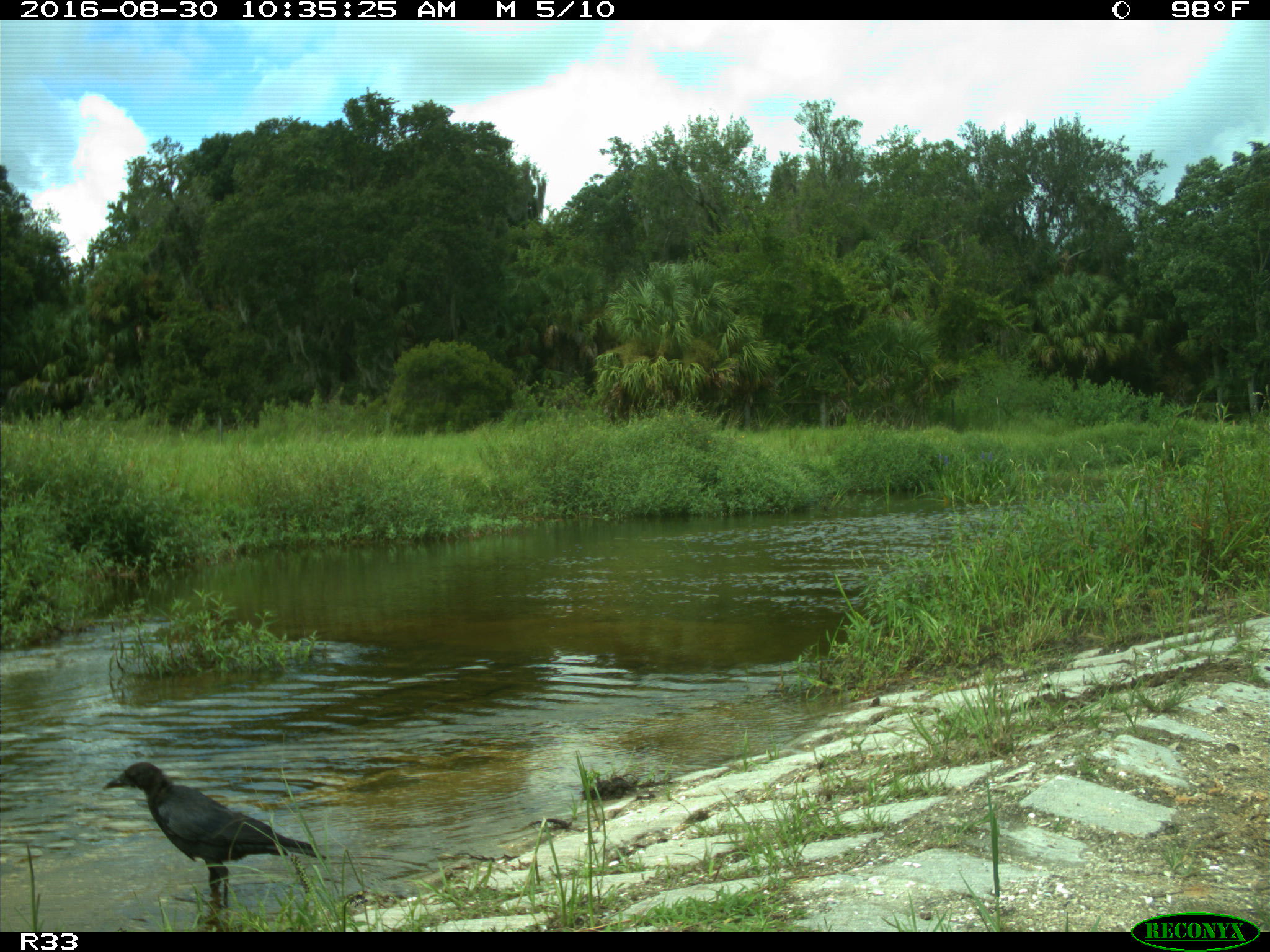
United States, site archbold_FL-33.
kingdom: Animalia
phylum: Chordata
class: Aves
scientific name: Aves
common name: birds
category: unidentified bird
Unidentified bird (birds) (Aves).